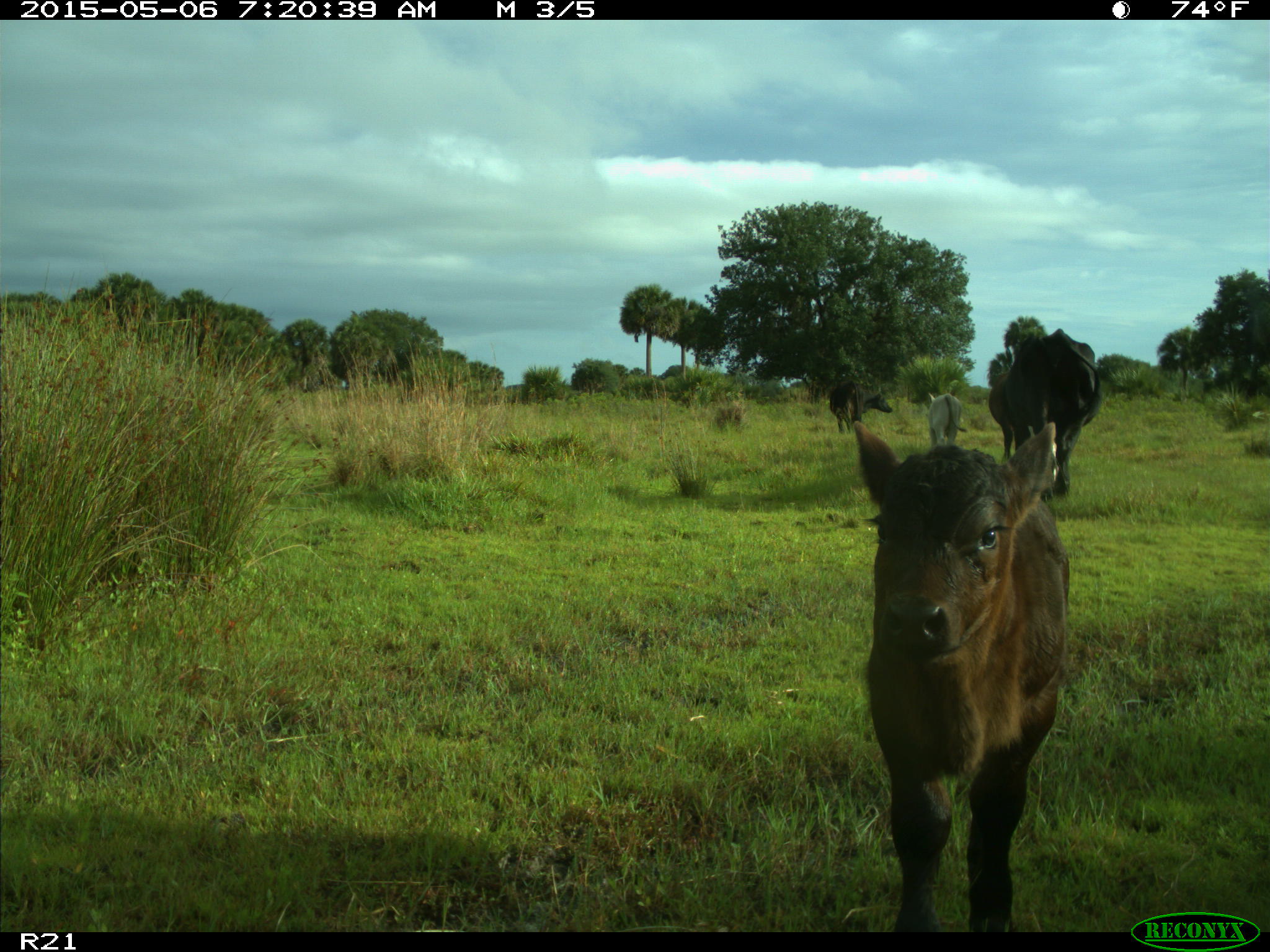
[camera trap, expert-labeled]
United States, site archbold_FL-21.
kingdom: Animalia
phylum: Chordata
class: Mammalia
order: Artiodactyla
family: Bovidae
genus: Bos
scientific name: Bos taurus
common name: domestic cow